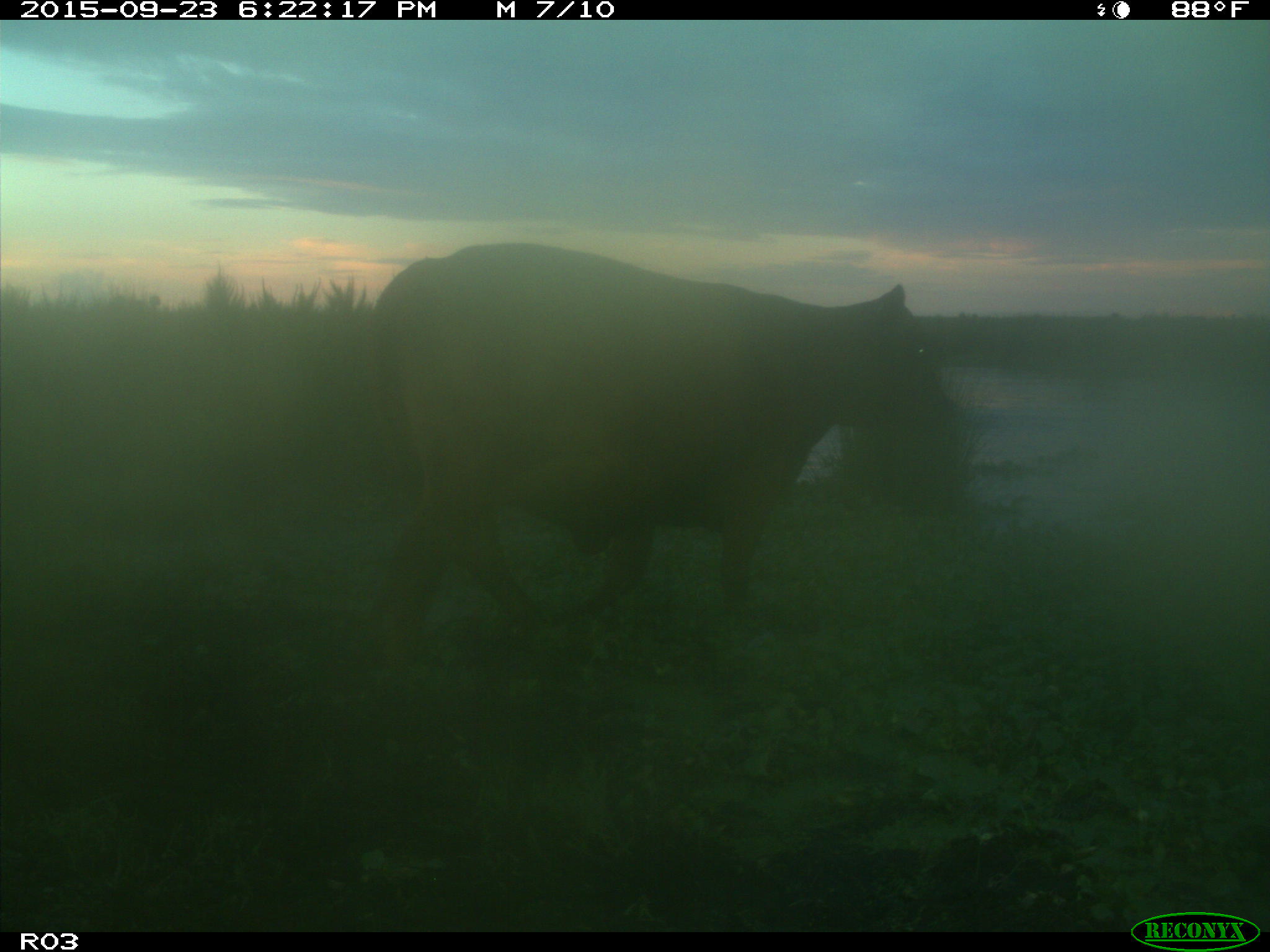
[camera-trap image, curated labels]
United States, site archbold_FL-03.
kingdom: Animalia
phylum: Chordata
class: Mammalia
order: Artiodactyla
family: Bovidae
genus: Bos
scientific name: Bos taurus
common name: domestic cow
Bos taurus (domestic cow).